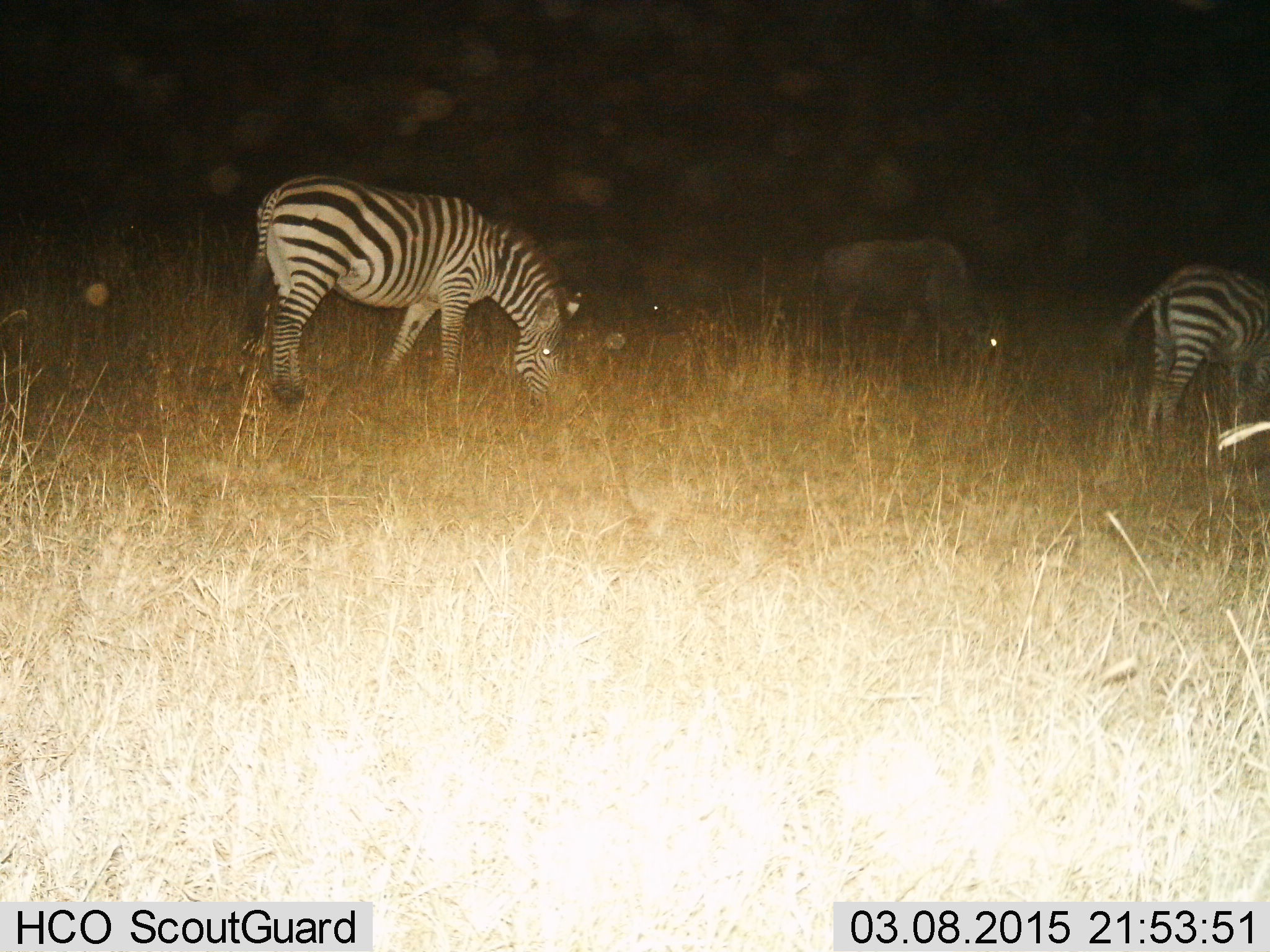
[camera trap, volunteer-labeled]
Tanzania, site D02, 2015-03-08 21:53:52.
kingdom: Animalia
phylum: Chordata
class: Mammalia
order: Artiodactyla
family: Bovidae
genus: Connochaetes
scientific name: Connochaetes taurinus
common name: blue wildebeest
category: wildebeest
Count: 1.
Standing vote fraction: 20%.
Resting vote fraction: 0%.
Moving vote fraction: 0%.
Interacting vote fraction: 0%.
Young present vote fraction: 0%.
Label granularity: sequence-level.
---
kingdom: Animalia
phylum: Chordata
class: Mammalia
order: Perissodactyla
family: Equidae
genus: Equus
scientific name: Equus quagga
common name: plains zebra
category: zebra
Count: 2.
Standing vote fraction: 17%.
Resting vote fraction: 0%.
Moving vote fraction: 6%.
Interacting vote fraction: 0%.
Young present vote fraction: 0%.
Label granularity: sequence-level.